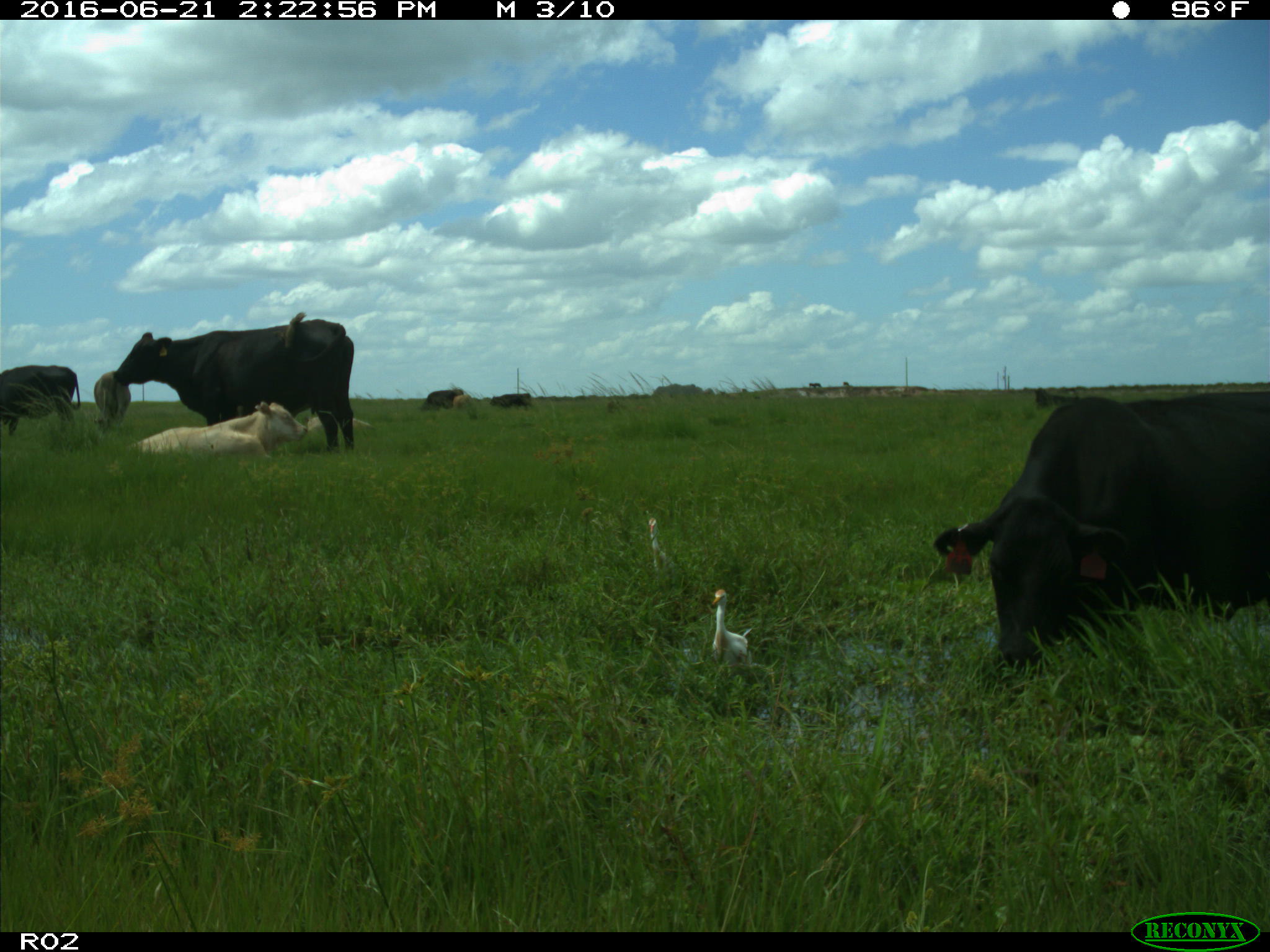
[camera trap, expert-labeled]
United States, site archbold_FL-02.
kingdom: Animalia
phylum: Chordata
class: Mammalia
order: Artiodactyla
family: Bovidae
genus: Bos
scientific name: Bos taurus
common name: domestic cow